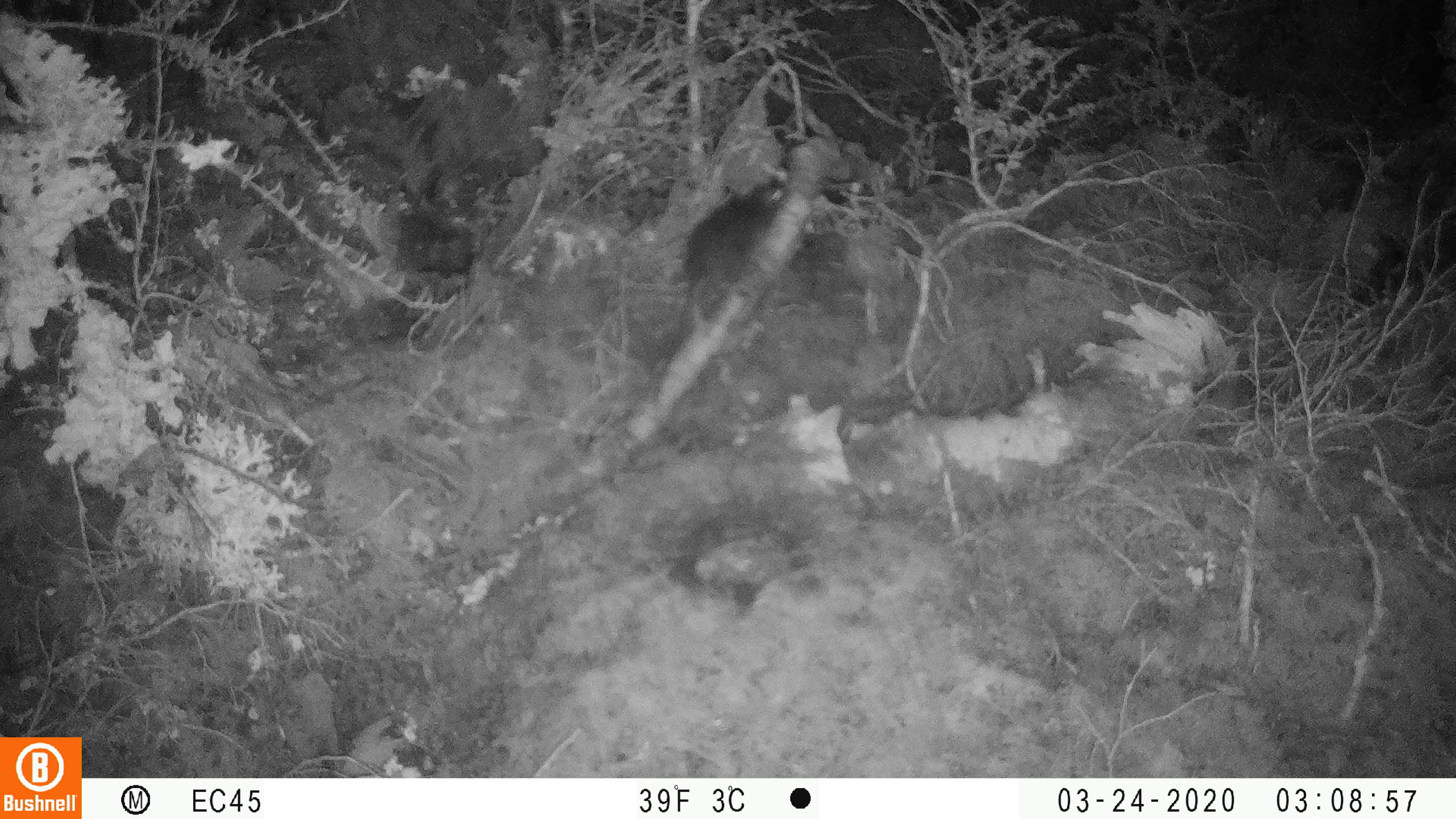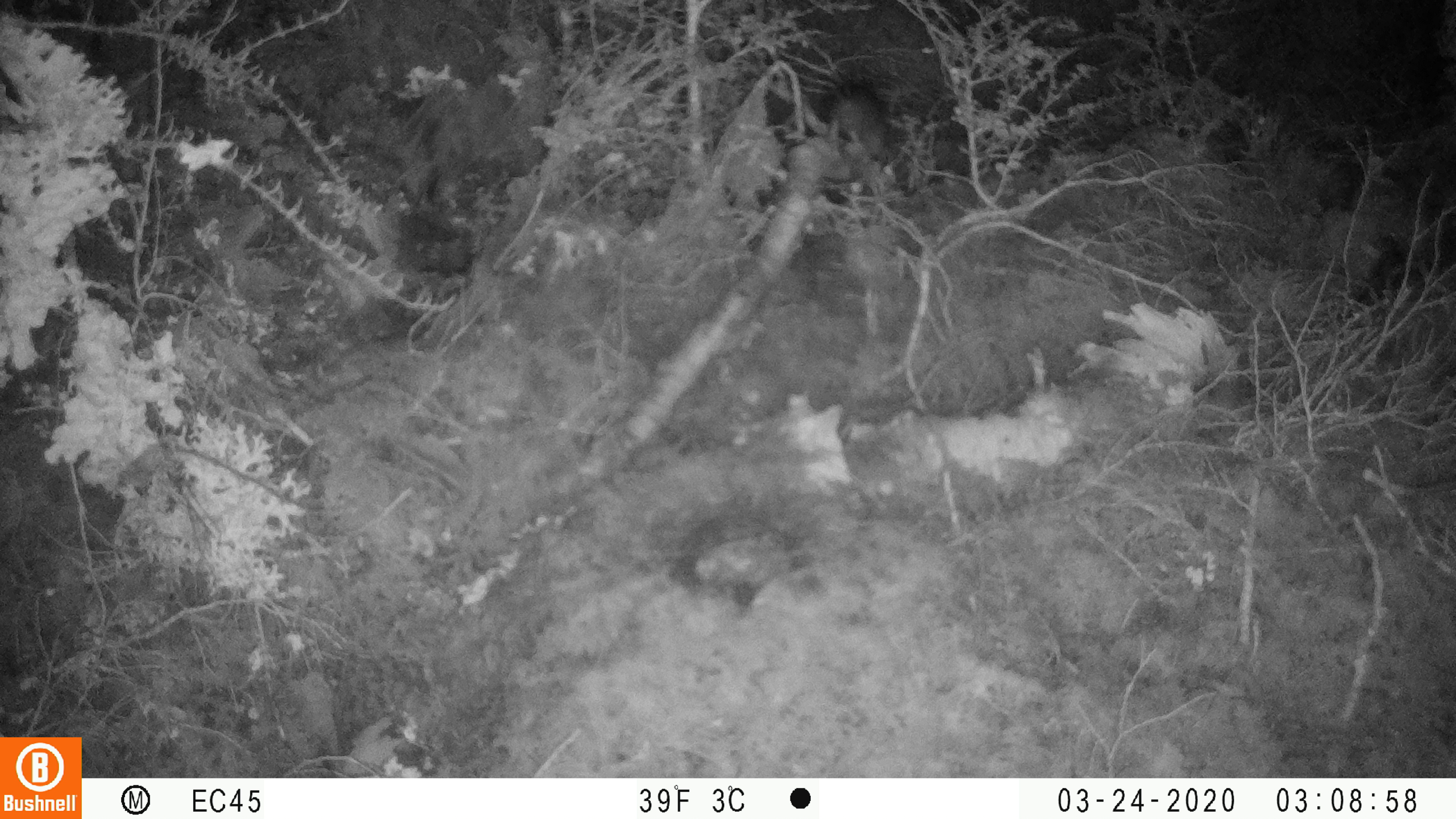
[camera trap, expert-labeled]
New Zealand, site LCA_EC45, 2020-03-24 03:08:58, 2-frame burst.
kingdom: Animalia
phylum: Chordata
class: Mammalia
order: Rodentia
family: Muridae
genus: Rattus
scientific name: Rattus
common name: rat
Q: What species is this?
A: Rat (Rattus).